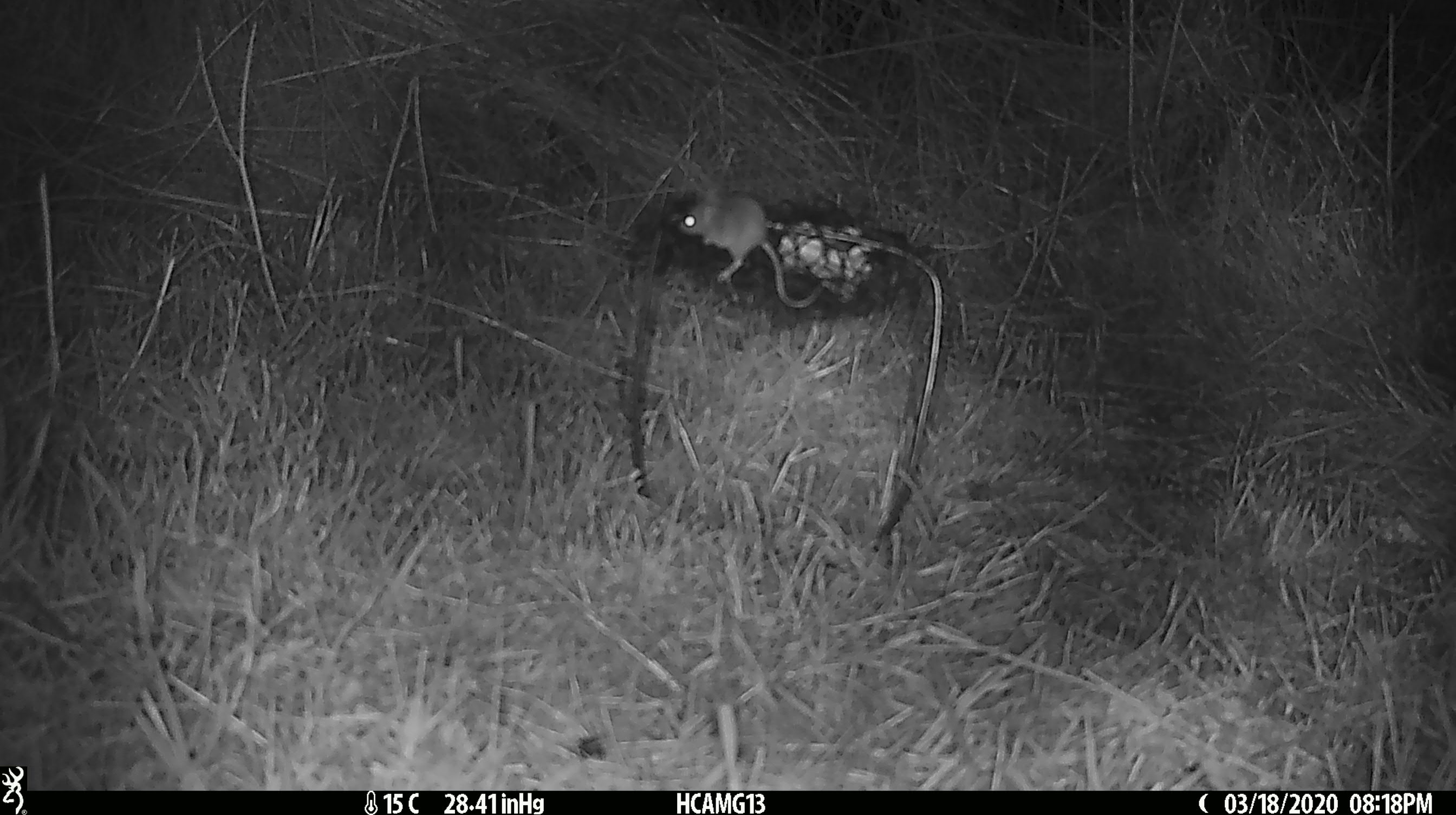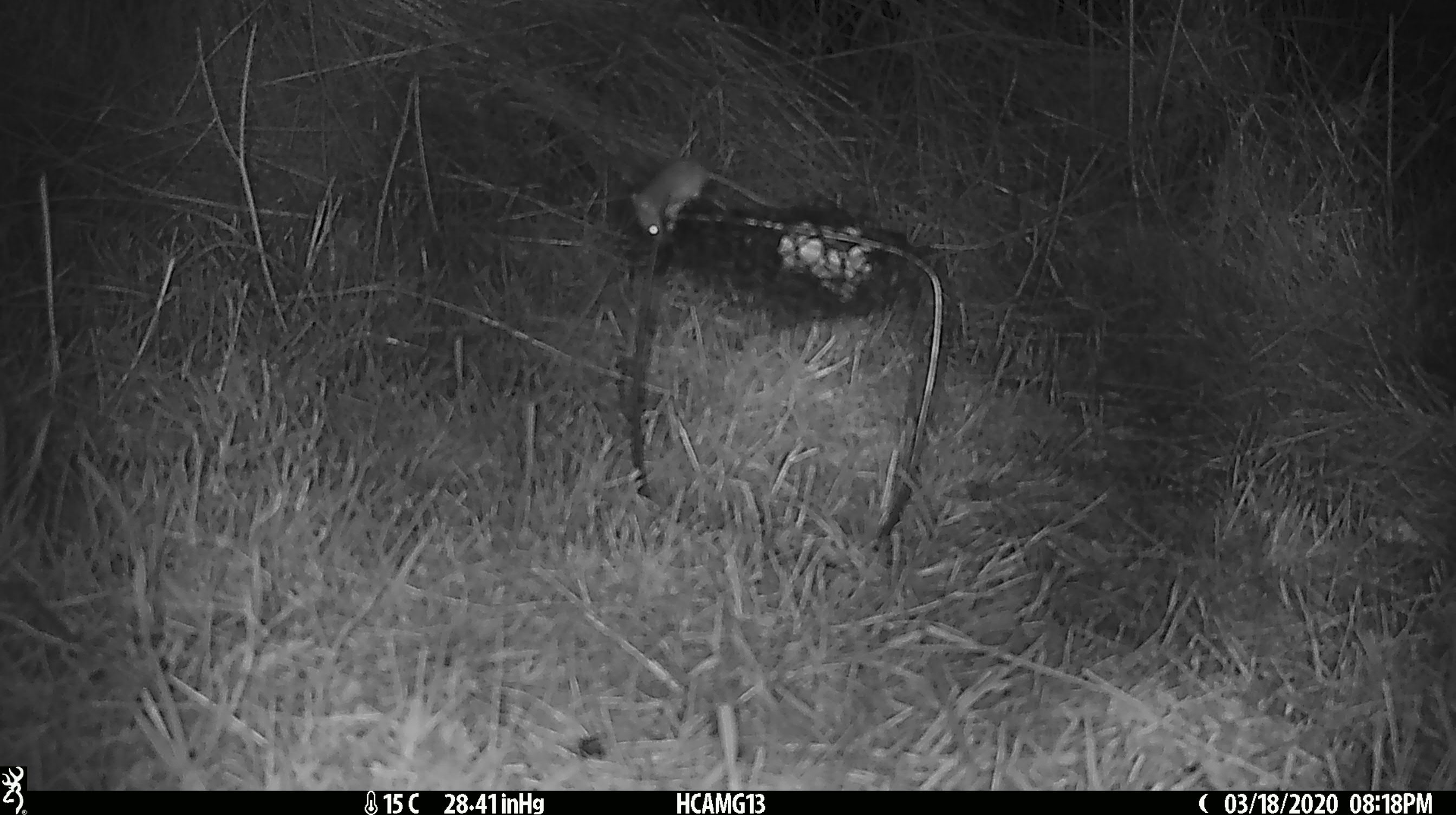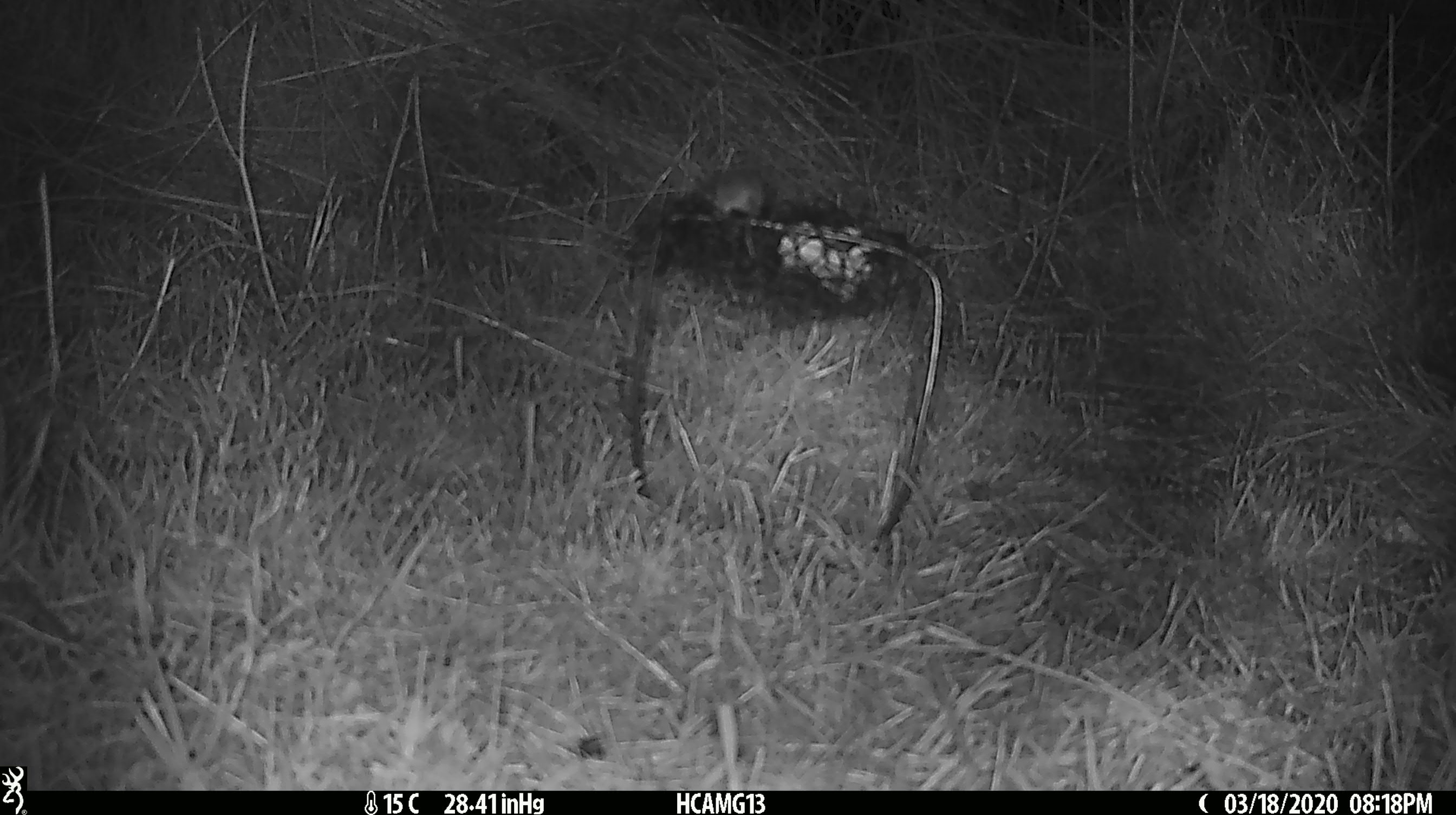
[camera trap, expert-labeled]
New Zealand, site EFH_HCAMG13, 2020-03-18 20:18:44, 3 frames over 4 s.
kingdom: Animalia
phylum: Chordata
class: Mammalia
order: Rodentia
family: Muridae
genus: Mus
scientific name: Mus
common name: mouse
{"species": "mouse (Mus)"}